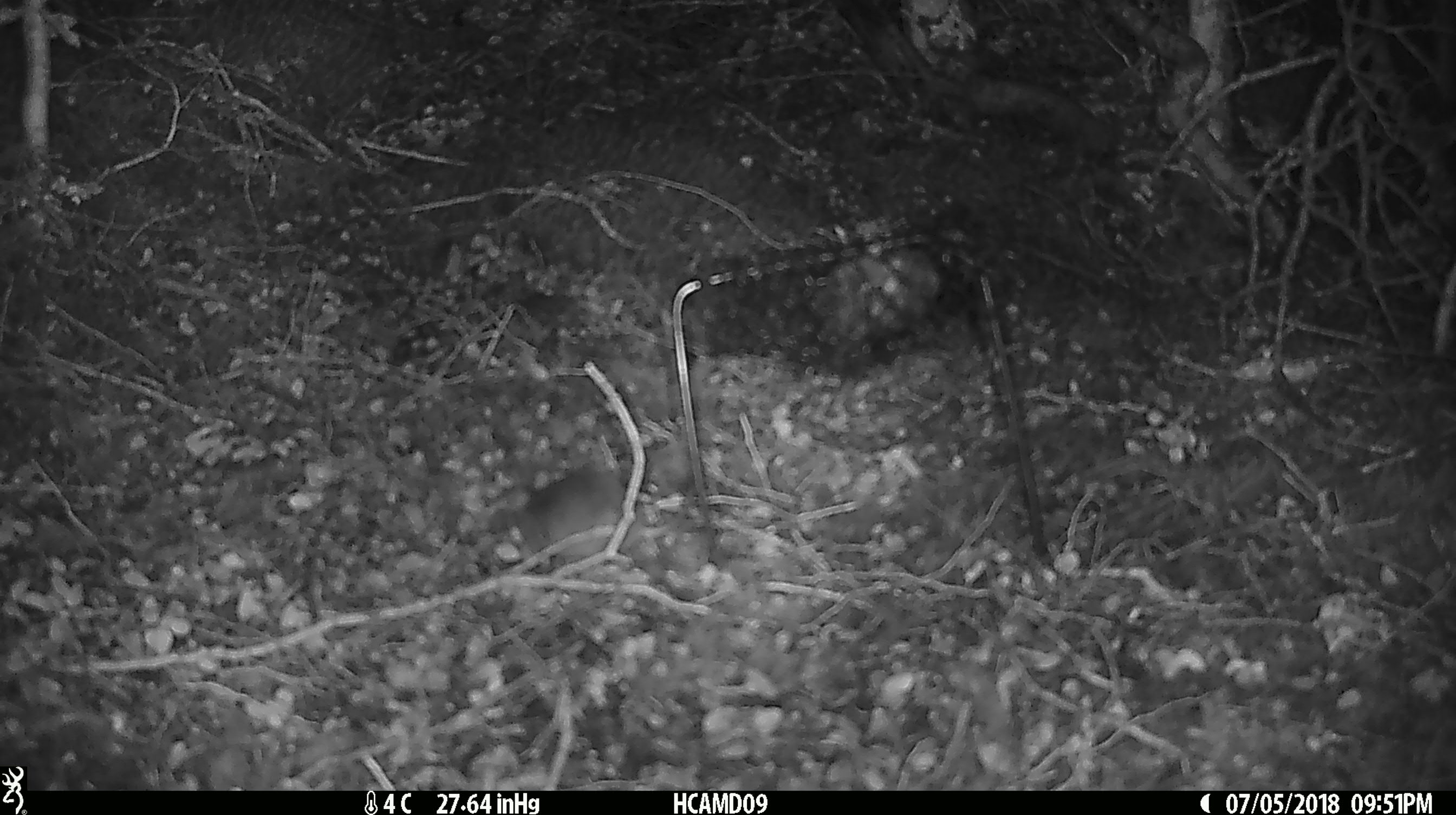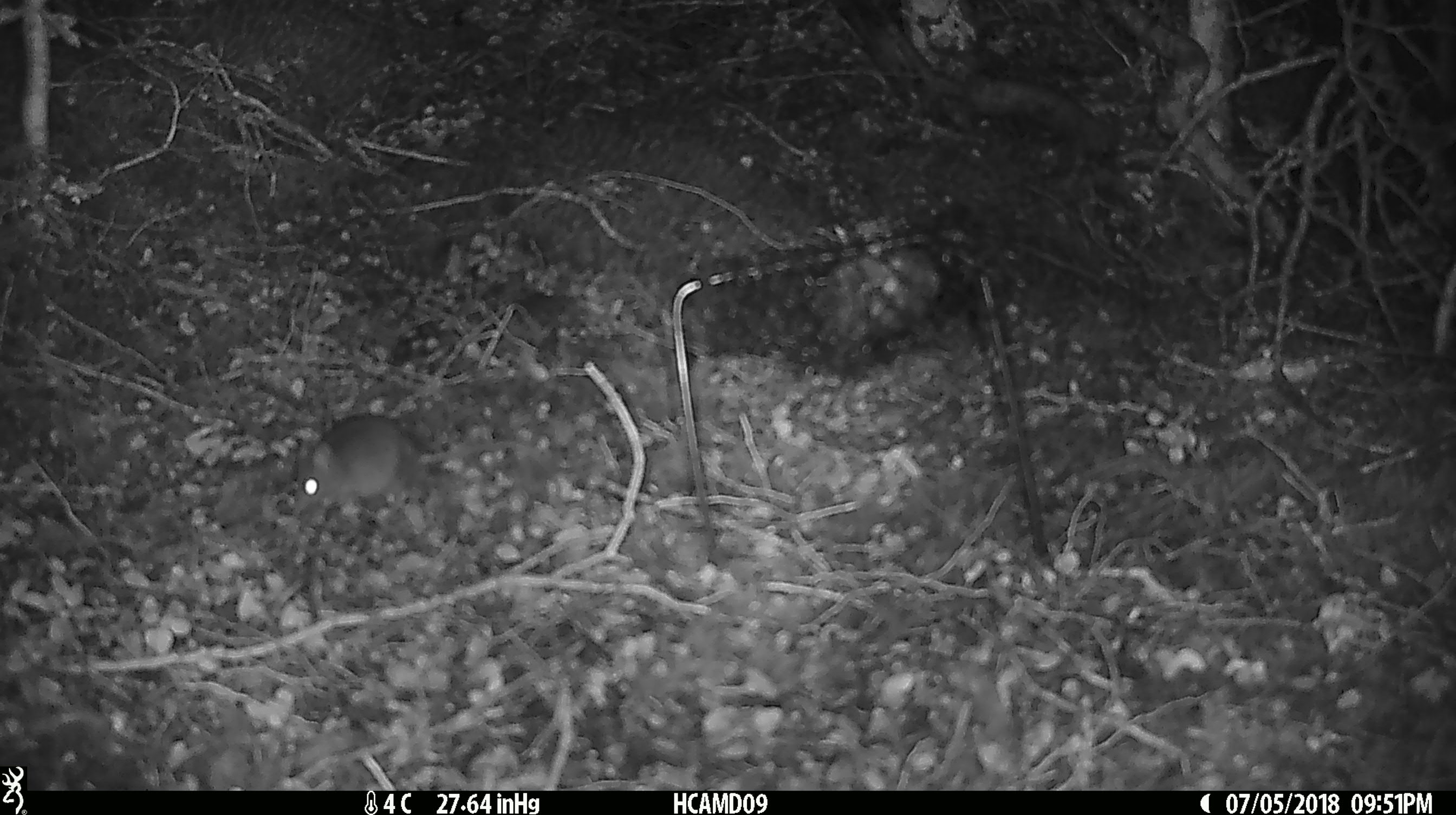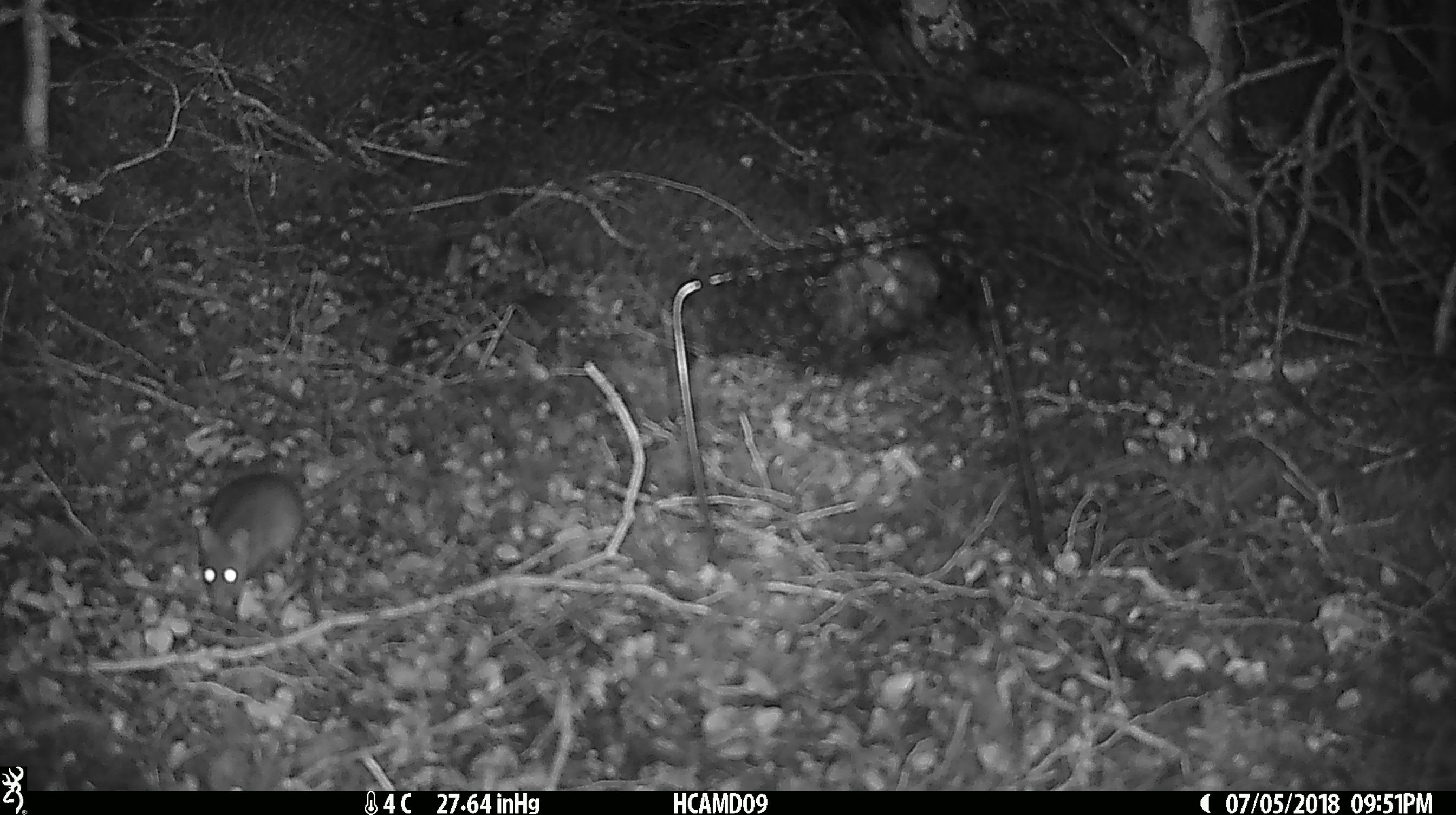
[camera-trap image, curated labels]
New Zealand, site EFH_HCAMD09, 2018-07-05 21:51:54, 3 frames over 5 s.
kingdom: Animalia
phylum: Chordata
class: Mammalia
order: Rodentia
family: Muridae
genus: Mus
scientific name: Mus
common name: mouse